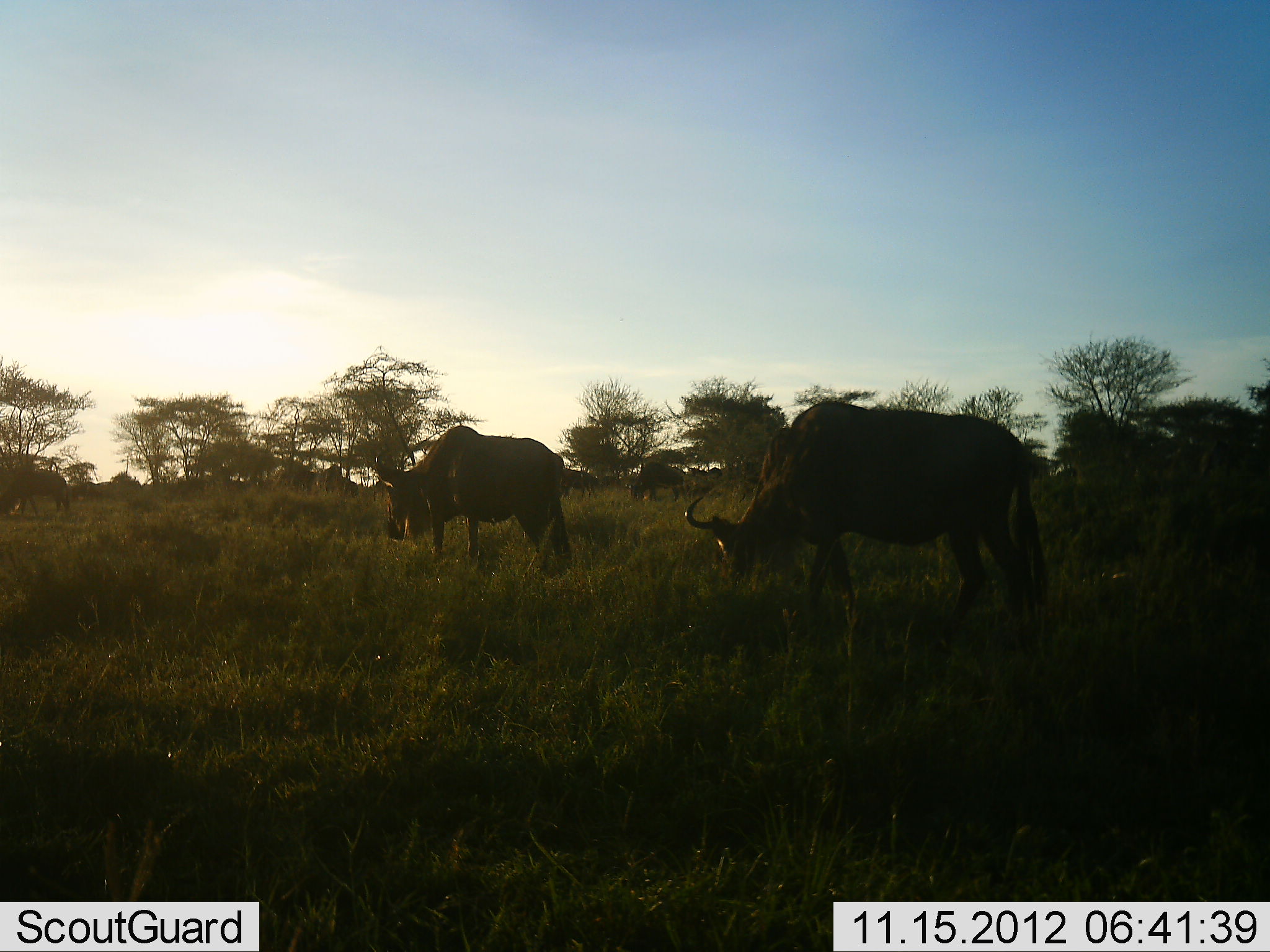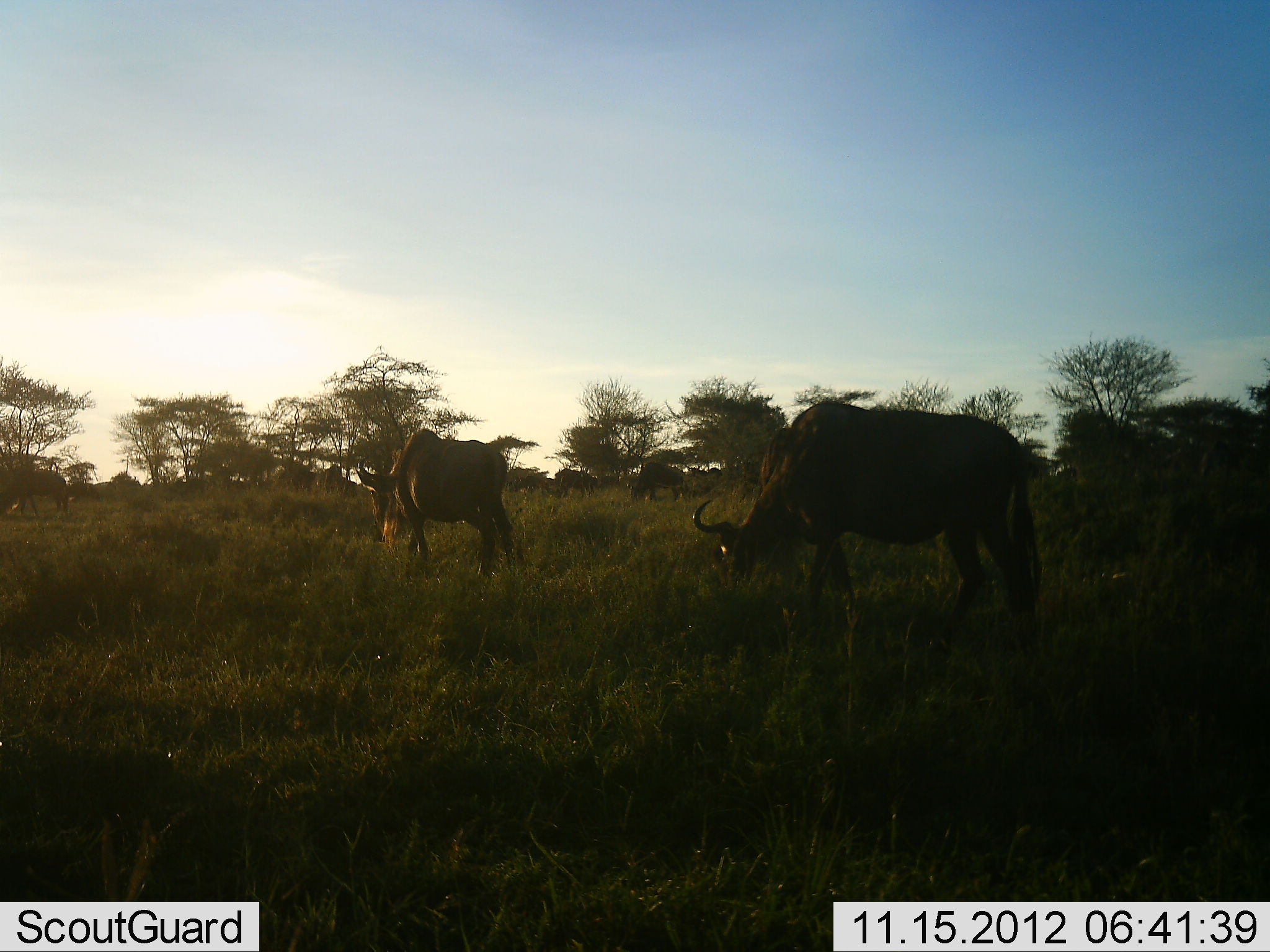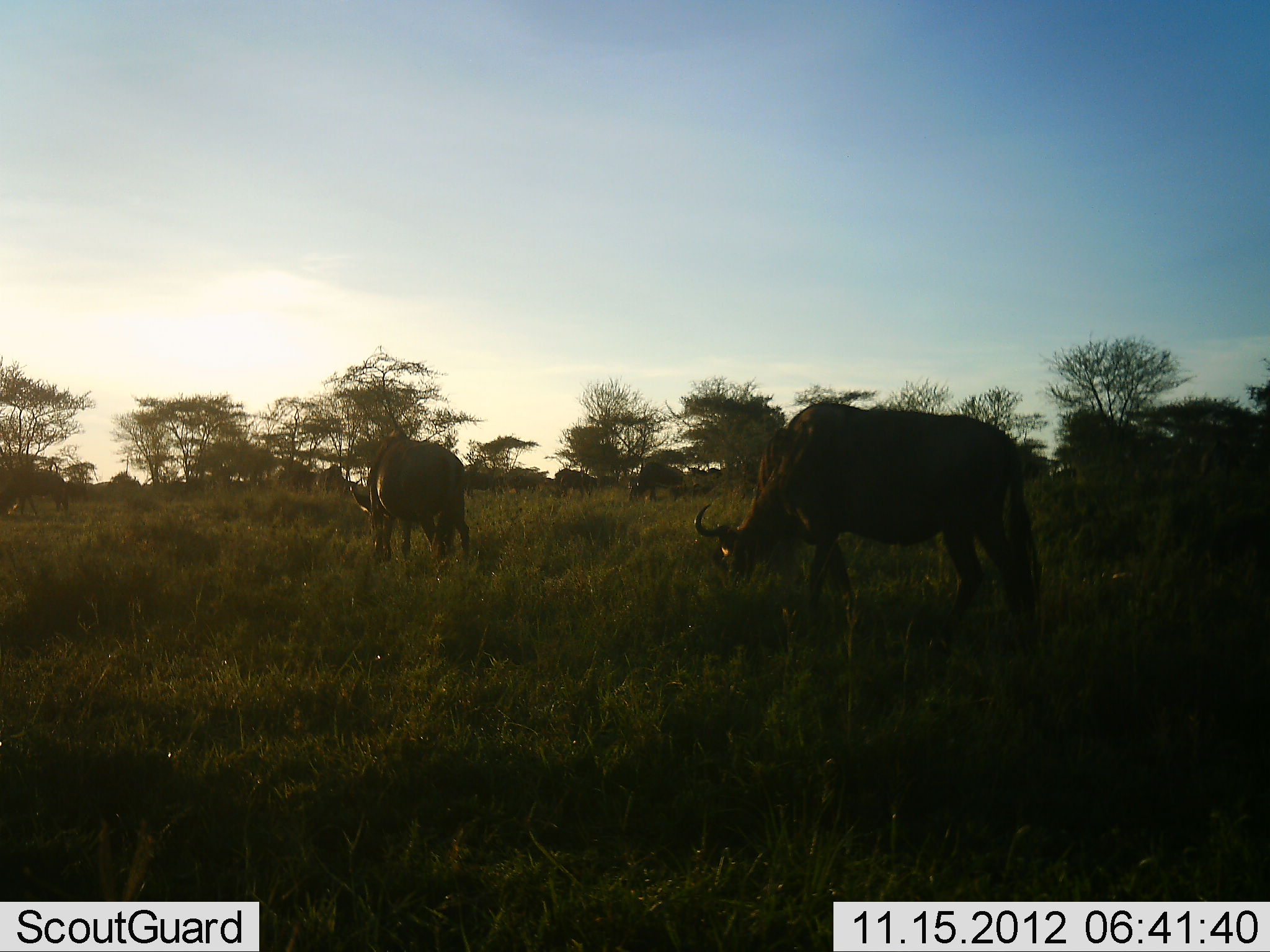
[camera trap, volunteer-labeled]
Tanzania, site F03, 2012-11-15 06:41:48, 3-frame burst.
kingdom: Animalia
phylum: Chordata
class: Mammalia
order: Artiodactyla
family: Bovidae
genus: Connochaetes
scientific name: Connochaetes taurinus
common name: blue wildebeest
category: wildebeest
Wildebeest (blue wildebeest) (Connochaetes taurinus), count 8. Behavior (volunteer vote fractions): standing 10%, resting 0%, moving 50%, interacting 0%. Young present (vote fraction): 0%. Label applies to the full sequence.